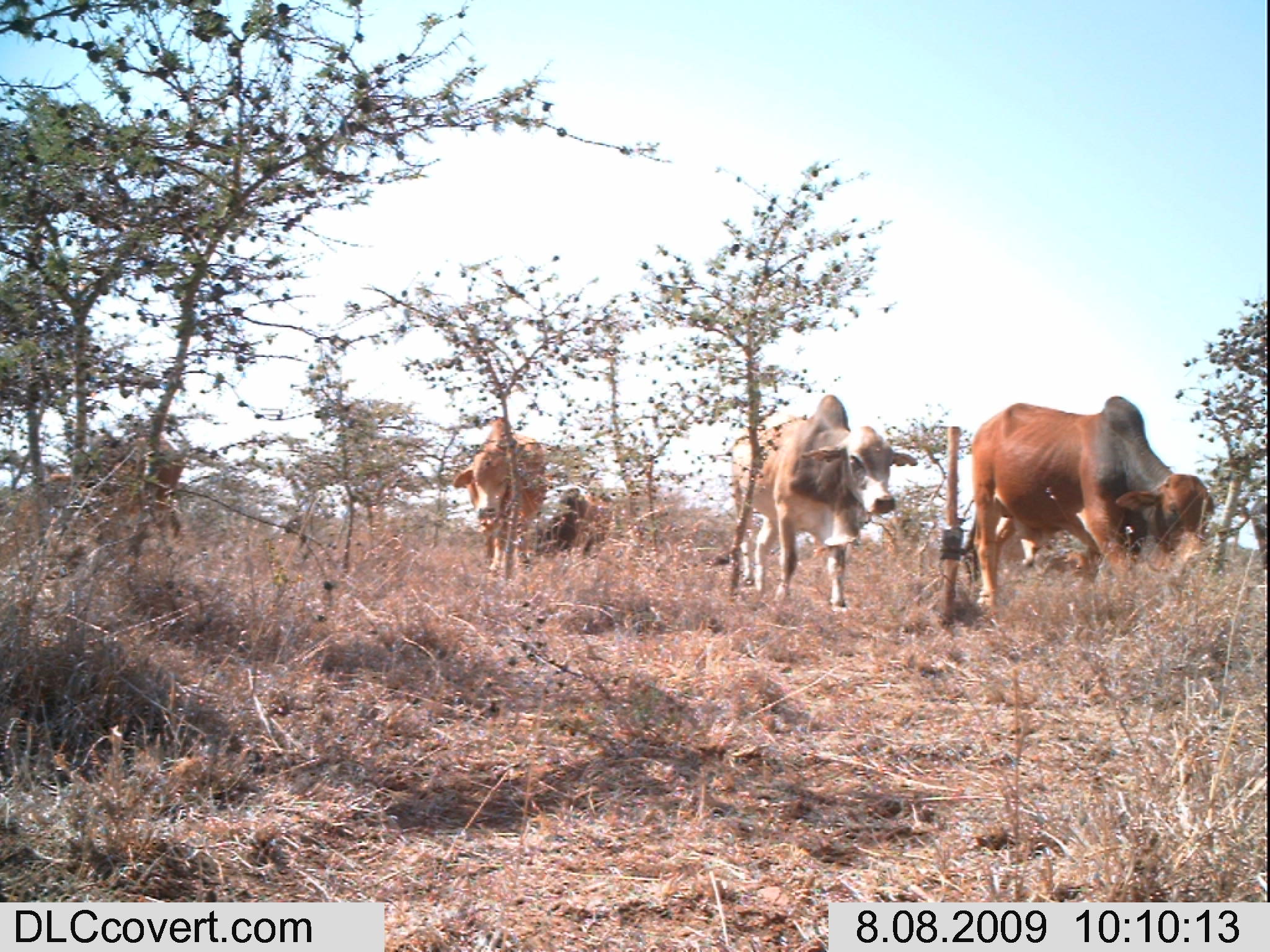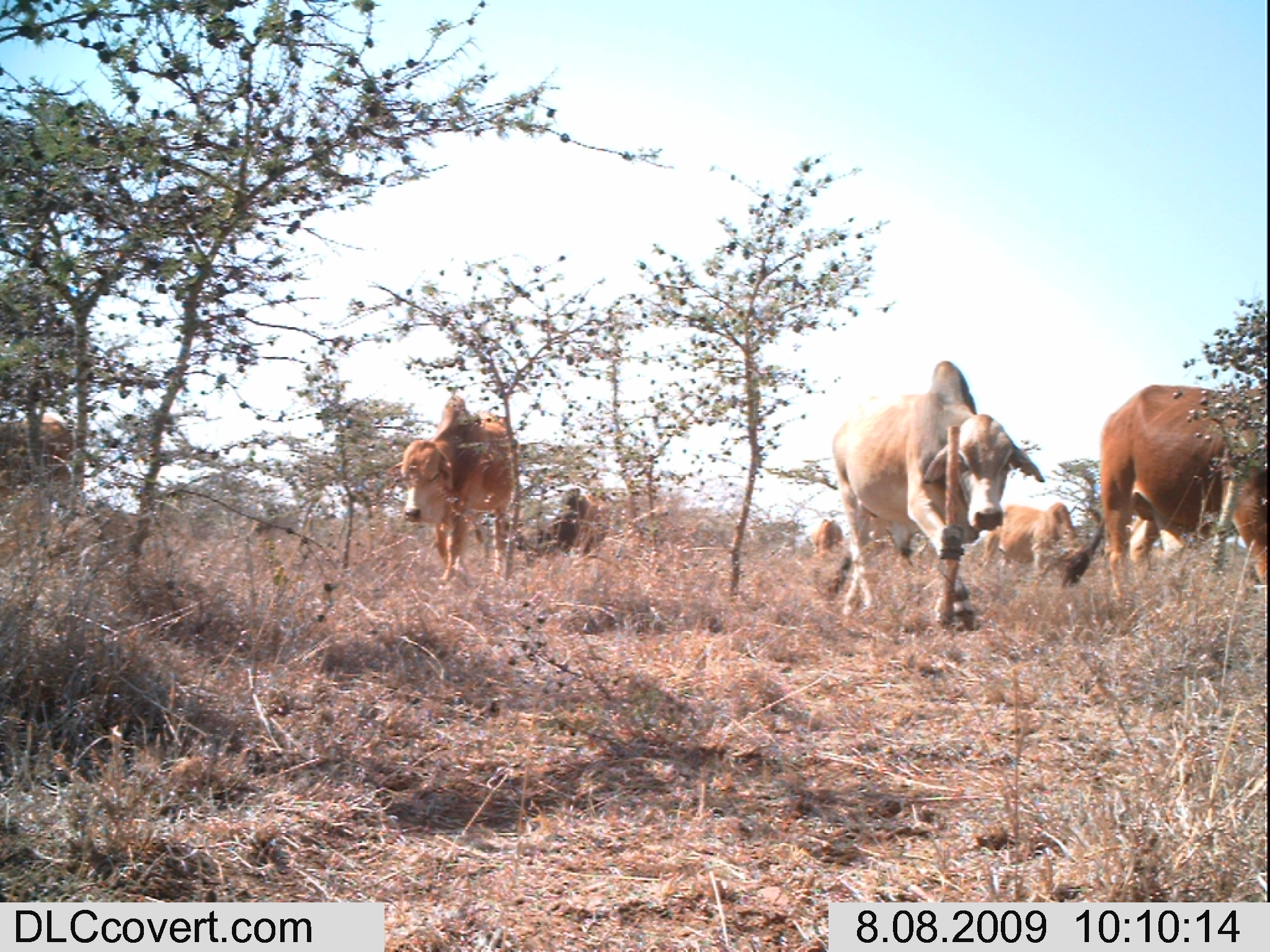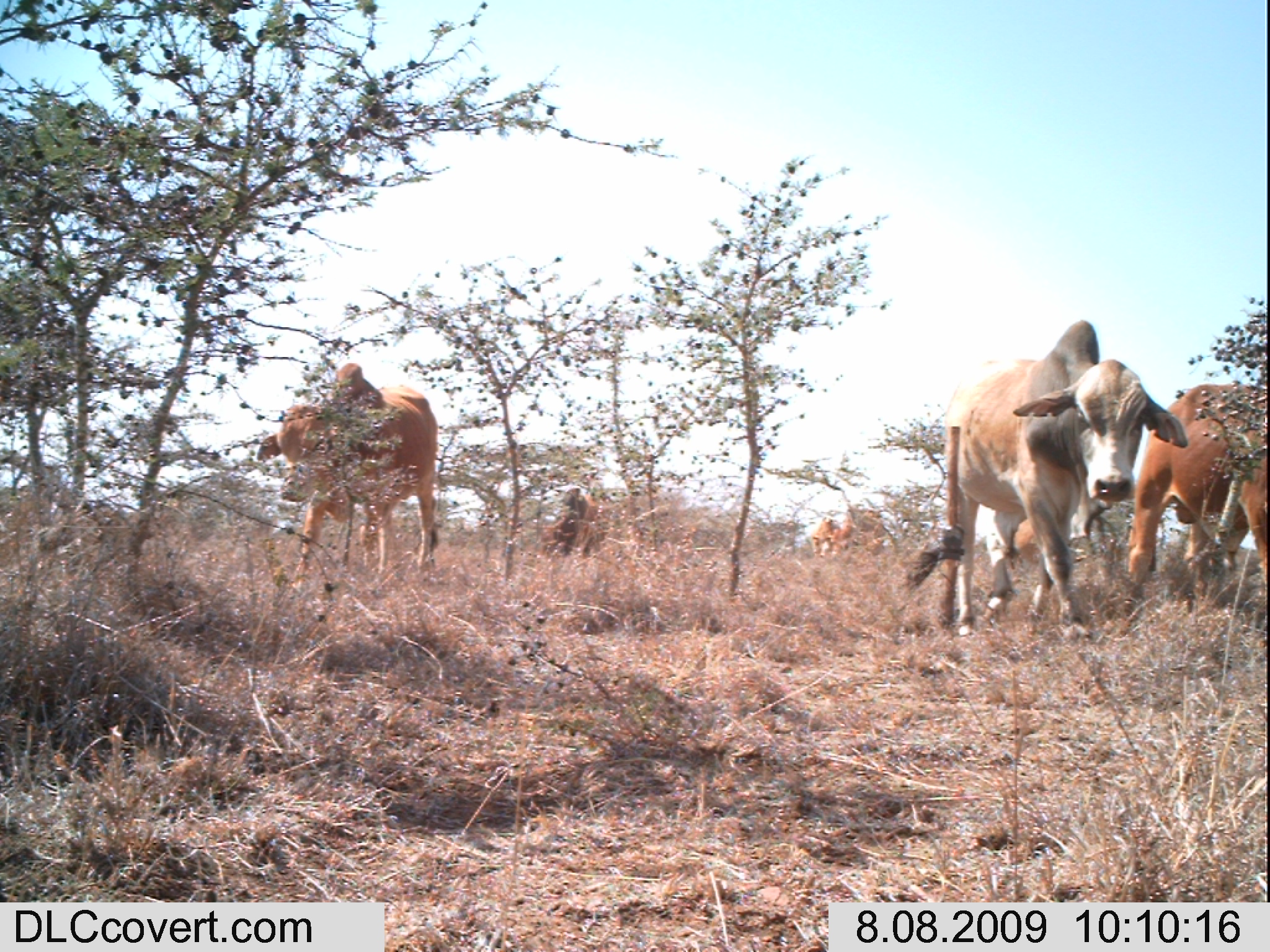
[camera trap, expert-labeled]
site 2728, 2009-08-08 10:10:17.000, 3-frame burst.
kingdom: Animalia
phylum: Chordata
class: Mammalia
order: Artiodactyla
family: Bovidae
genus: Bos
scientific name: Bos taurus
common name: domestic cattle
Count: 7.